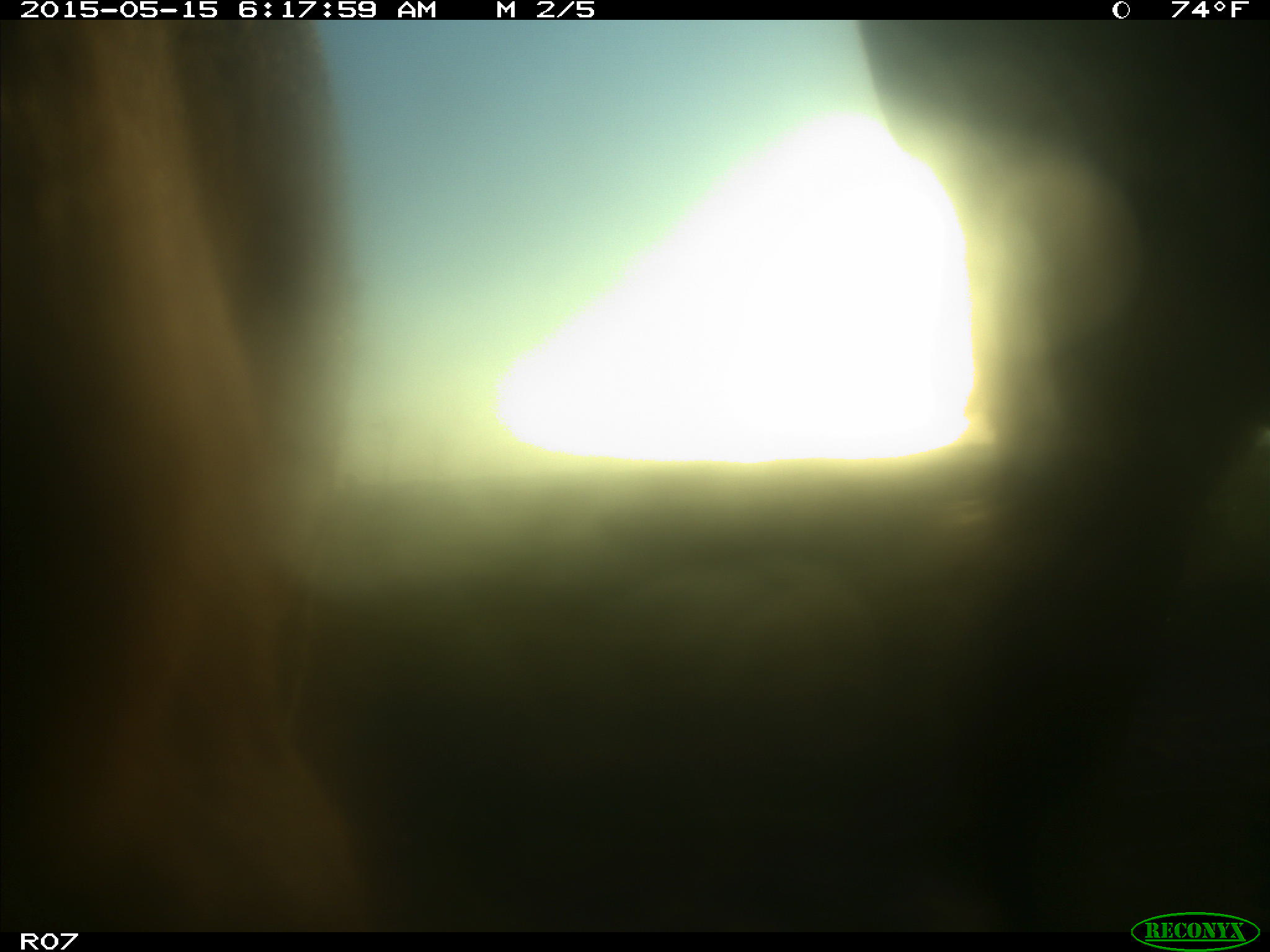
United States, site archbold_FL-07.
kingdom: Animalia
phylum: Chordata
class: Mammalia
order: Artiodactyla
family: Bovidae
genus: Bos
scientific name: Bos taurus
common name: domestic cow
Bos taurus (domestic cow).